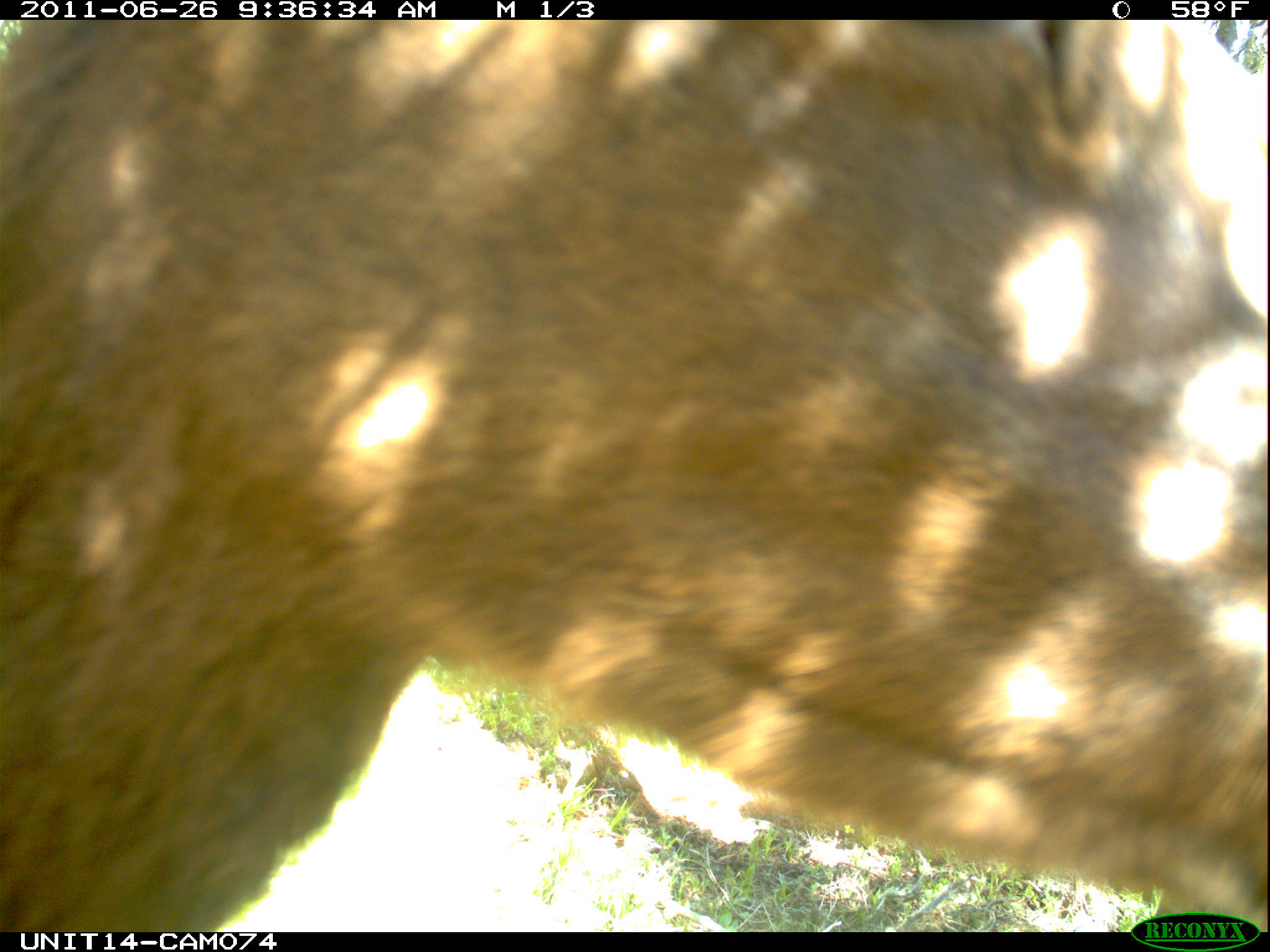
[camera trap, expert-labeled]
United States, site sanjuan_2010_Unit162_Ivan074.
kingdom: Animalia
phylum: Chordata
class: Mammalia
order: Artiodactyla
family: Cervidae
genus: Cervus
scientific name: Cervus elaphus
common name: red deer